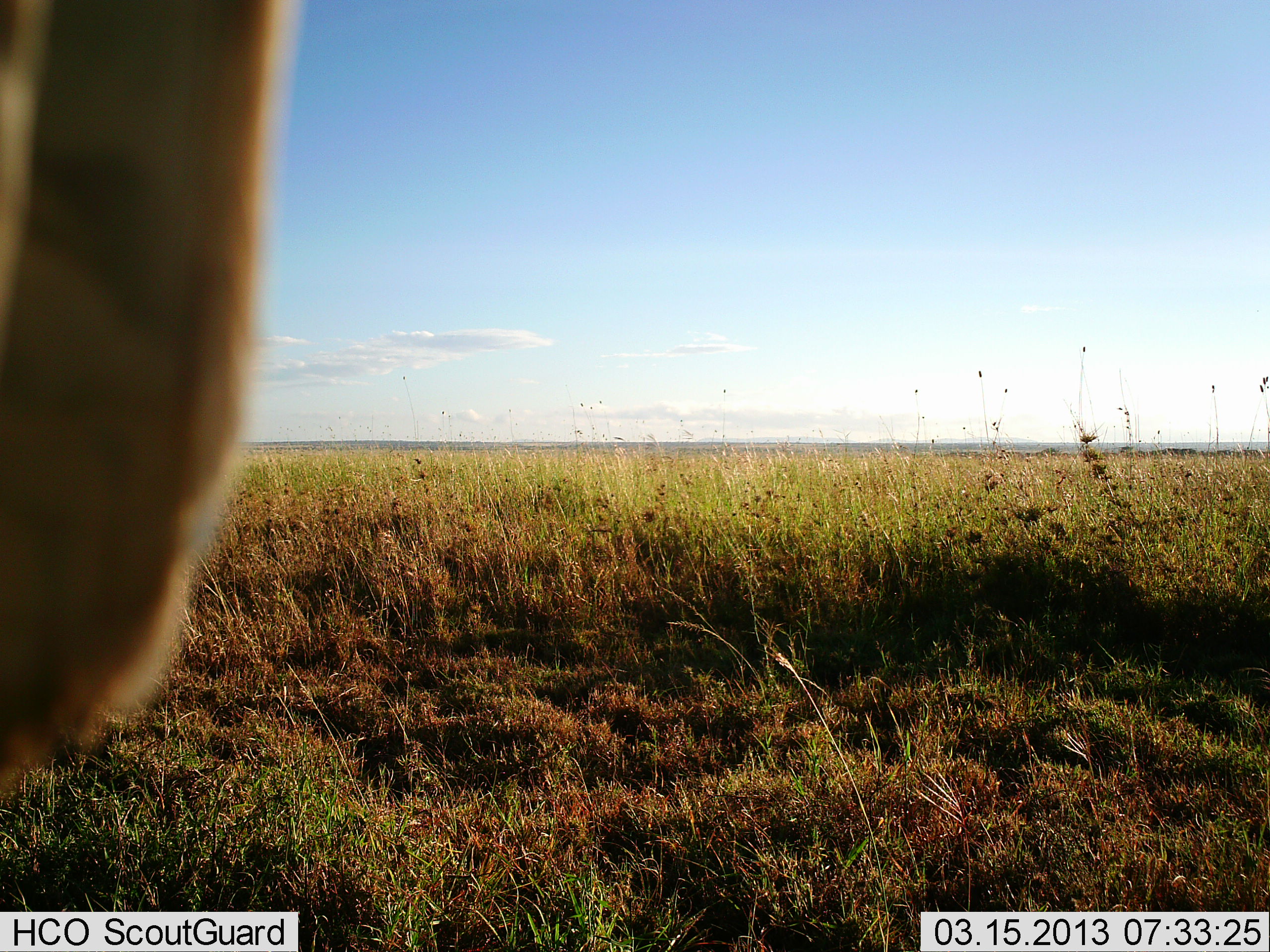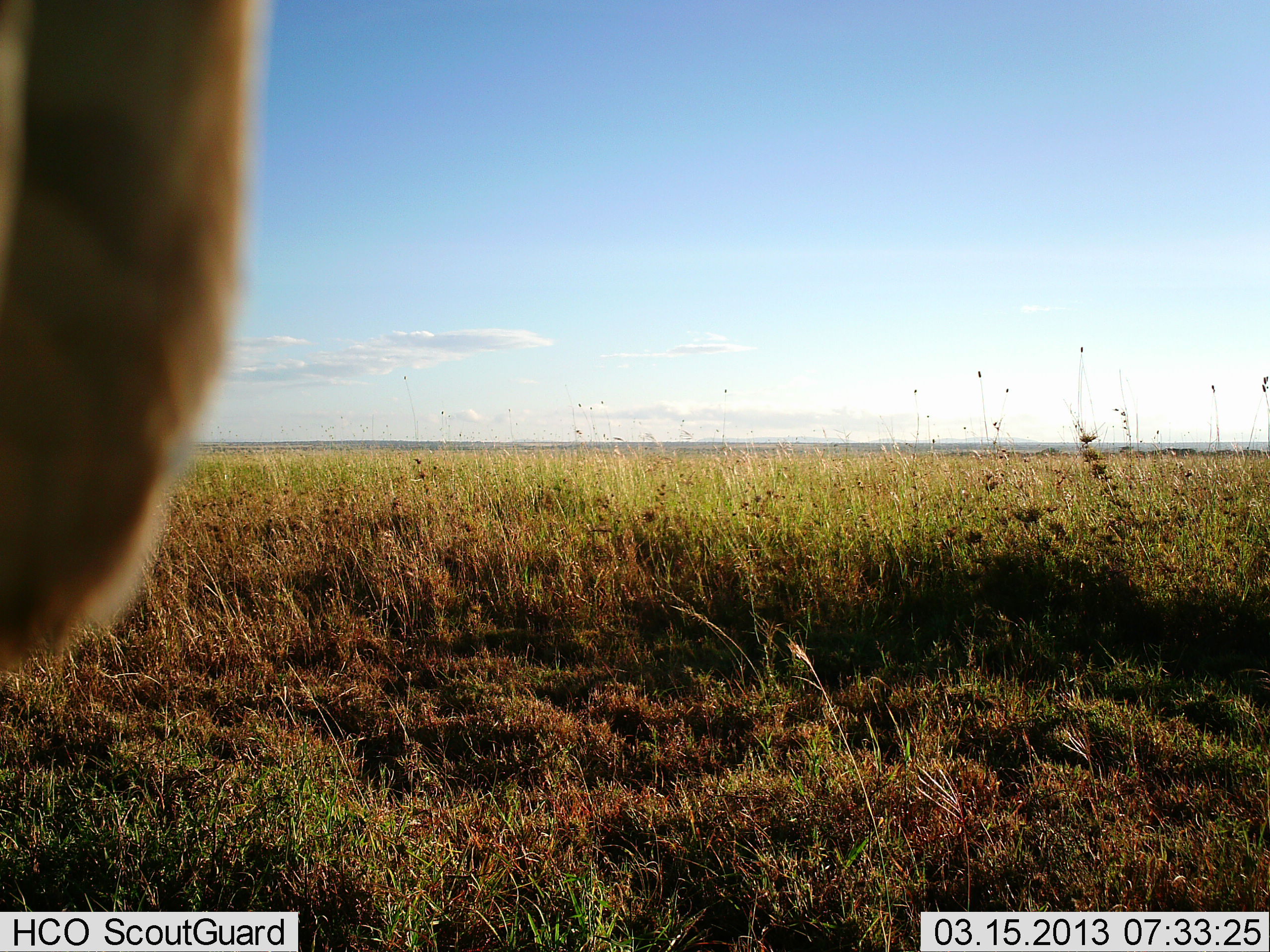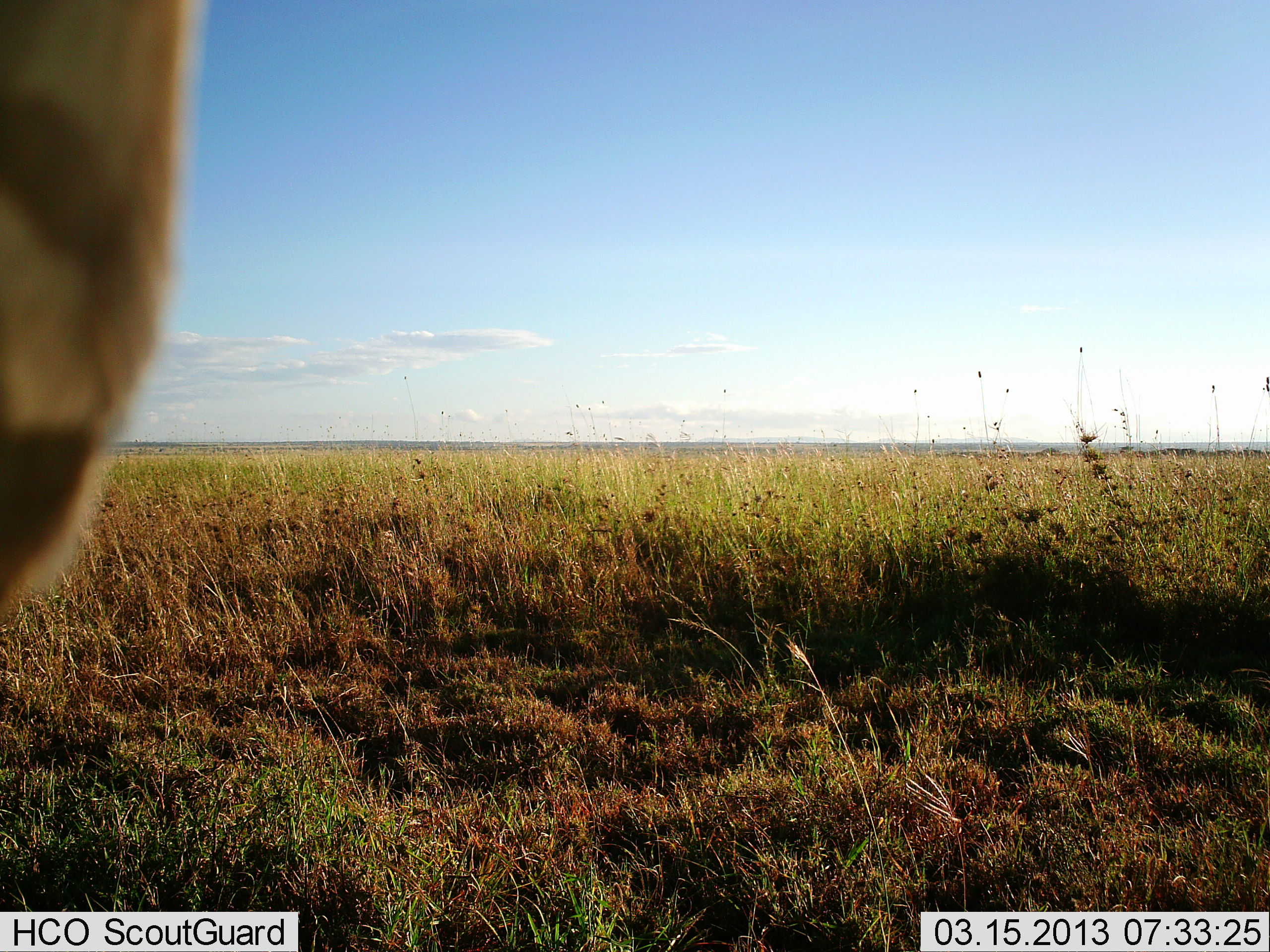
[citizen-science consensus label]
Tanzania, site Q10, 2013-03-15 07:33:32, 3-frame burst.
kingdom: Animalia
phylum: Chordata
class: Aves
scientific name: Aves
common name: bird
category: otherbird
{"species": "otherbird (bird) (Aves)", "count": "1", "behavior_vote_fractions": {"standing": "38%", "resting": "75%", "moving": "0%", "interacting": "0%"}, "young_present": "0%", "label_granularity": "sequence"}